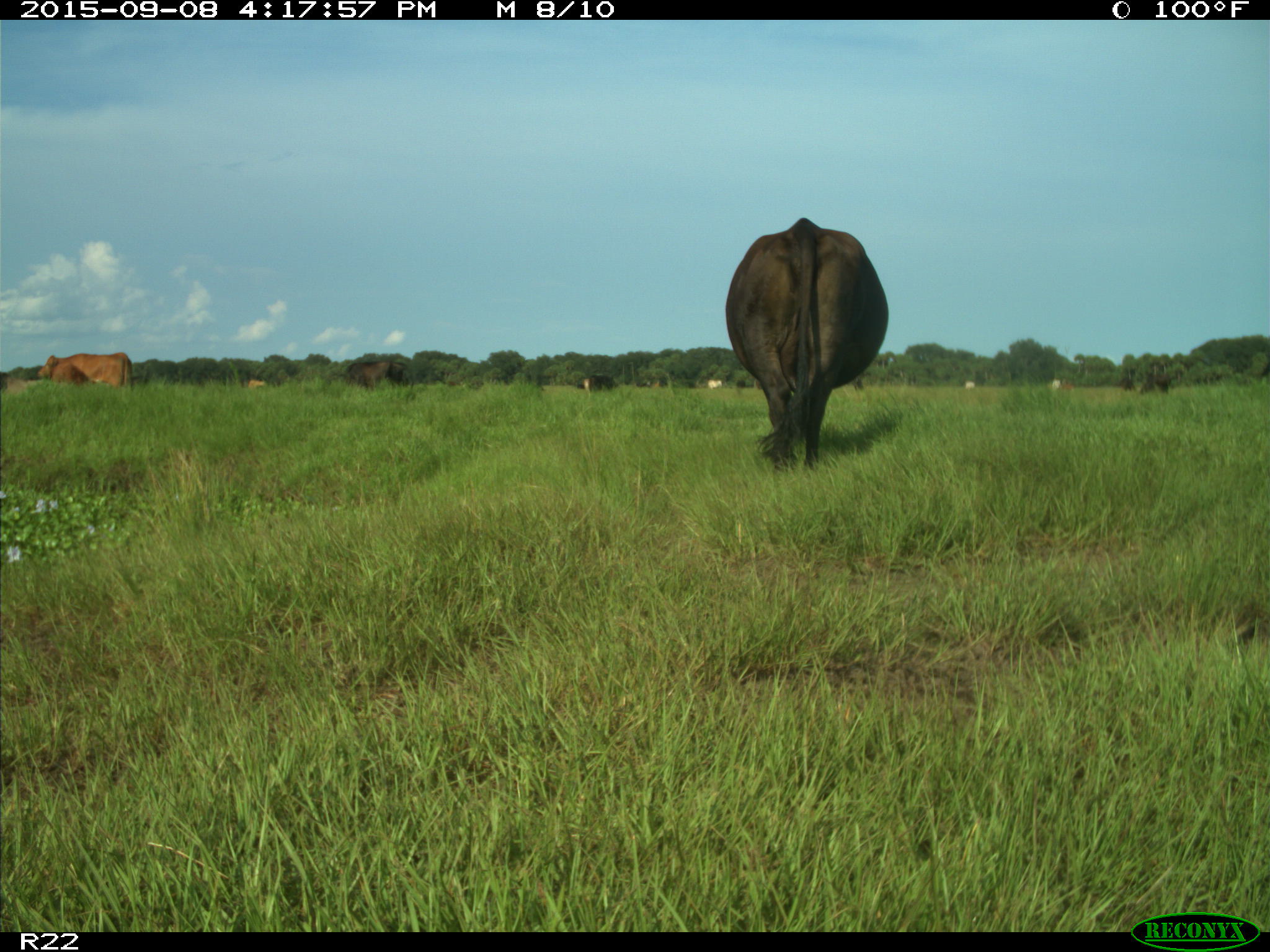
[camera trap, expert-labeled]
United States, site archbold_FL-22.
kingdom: Animalia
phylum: Chordata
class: Mammalia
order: Artiodactyla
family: Bovidae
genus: Bos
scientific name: Bos taurus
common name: domestic cow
Bos taurus (domestic cow).